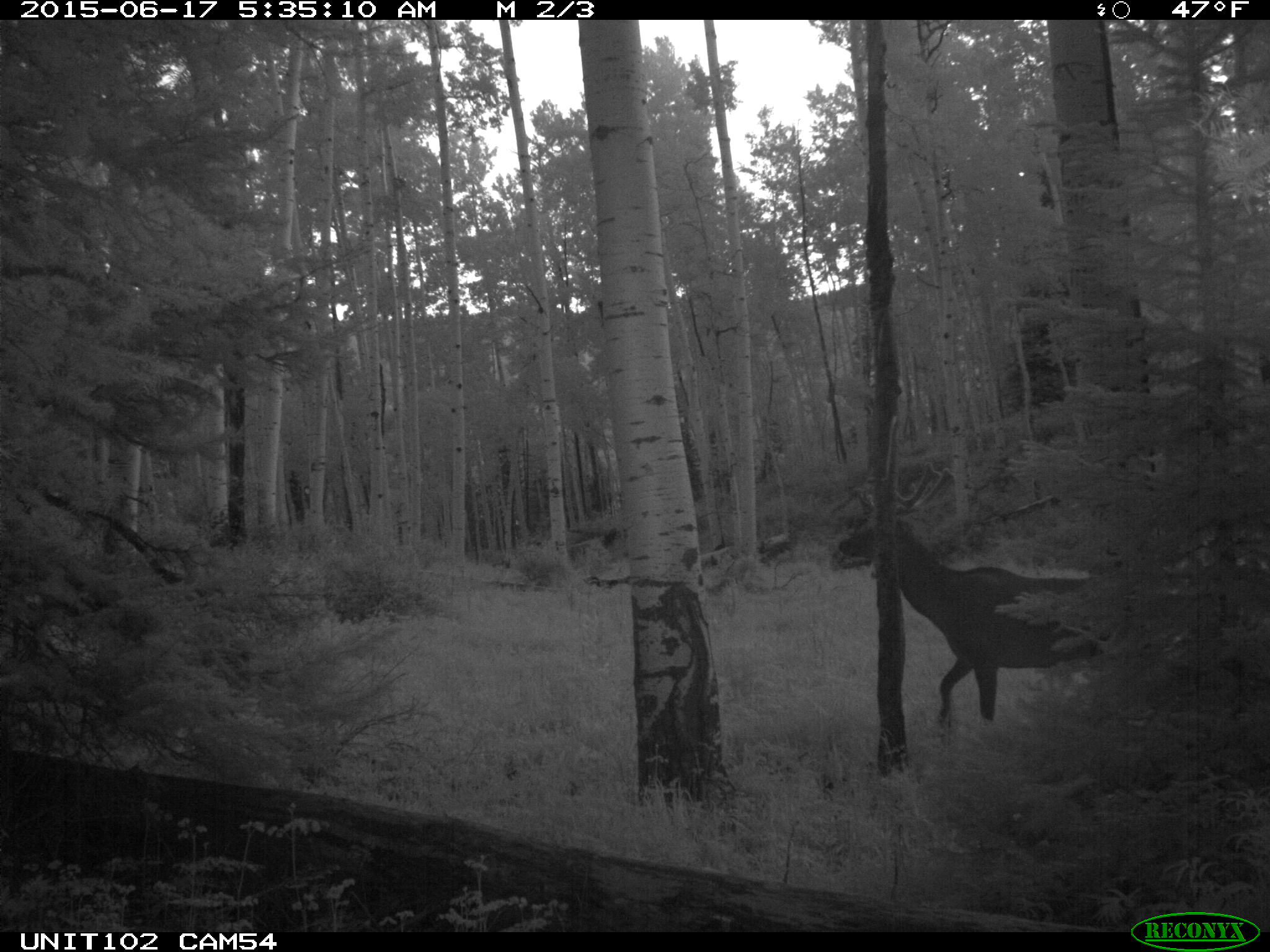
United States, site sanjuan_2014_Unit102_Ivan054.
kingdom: Animalia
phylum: Chordata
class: Mammalia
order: Artiodactyla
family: Cervidae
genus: Cervus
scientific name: Cervus elaphus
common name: red deer